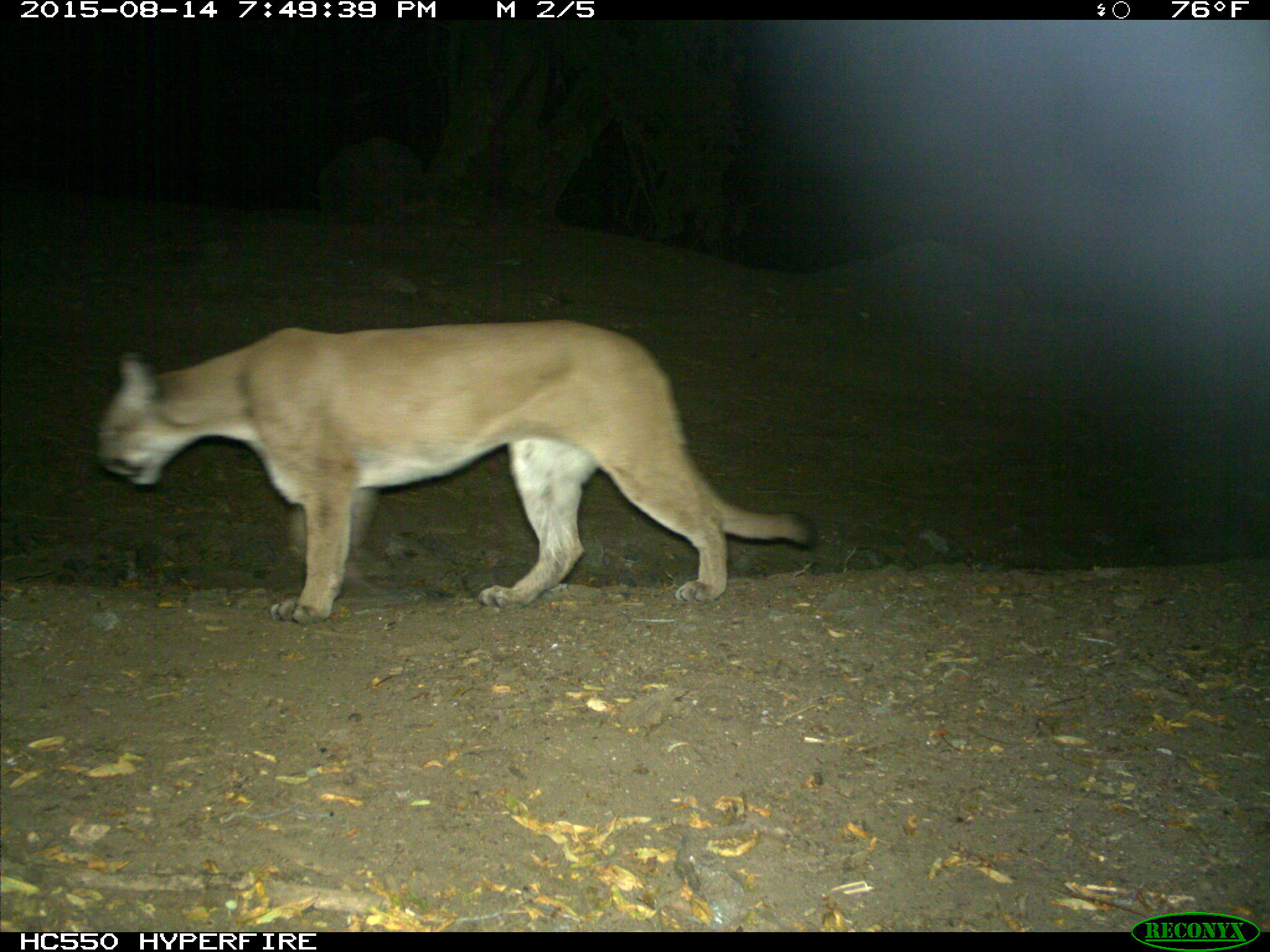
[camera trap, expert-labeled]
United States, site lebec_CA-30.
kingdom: Animalia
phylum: Chordata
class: Mammalia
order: Carnivora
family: Felidae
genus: Puma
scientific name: Puma concolor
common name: mountain lion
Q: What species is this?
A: Puma concolor (mountain lion).